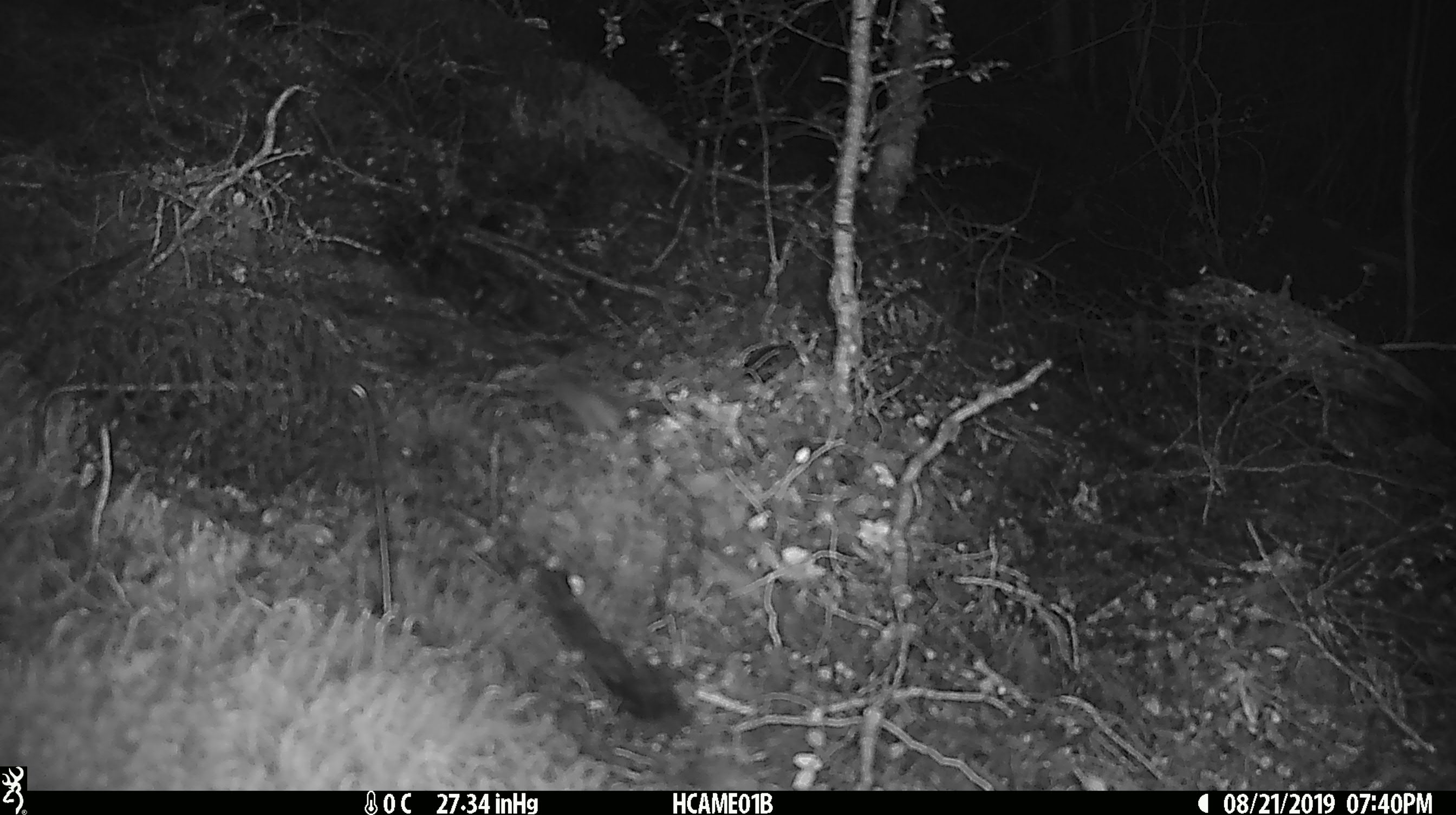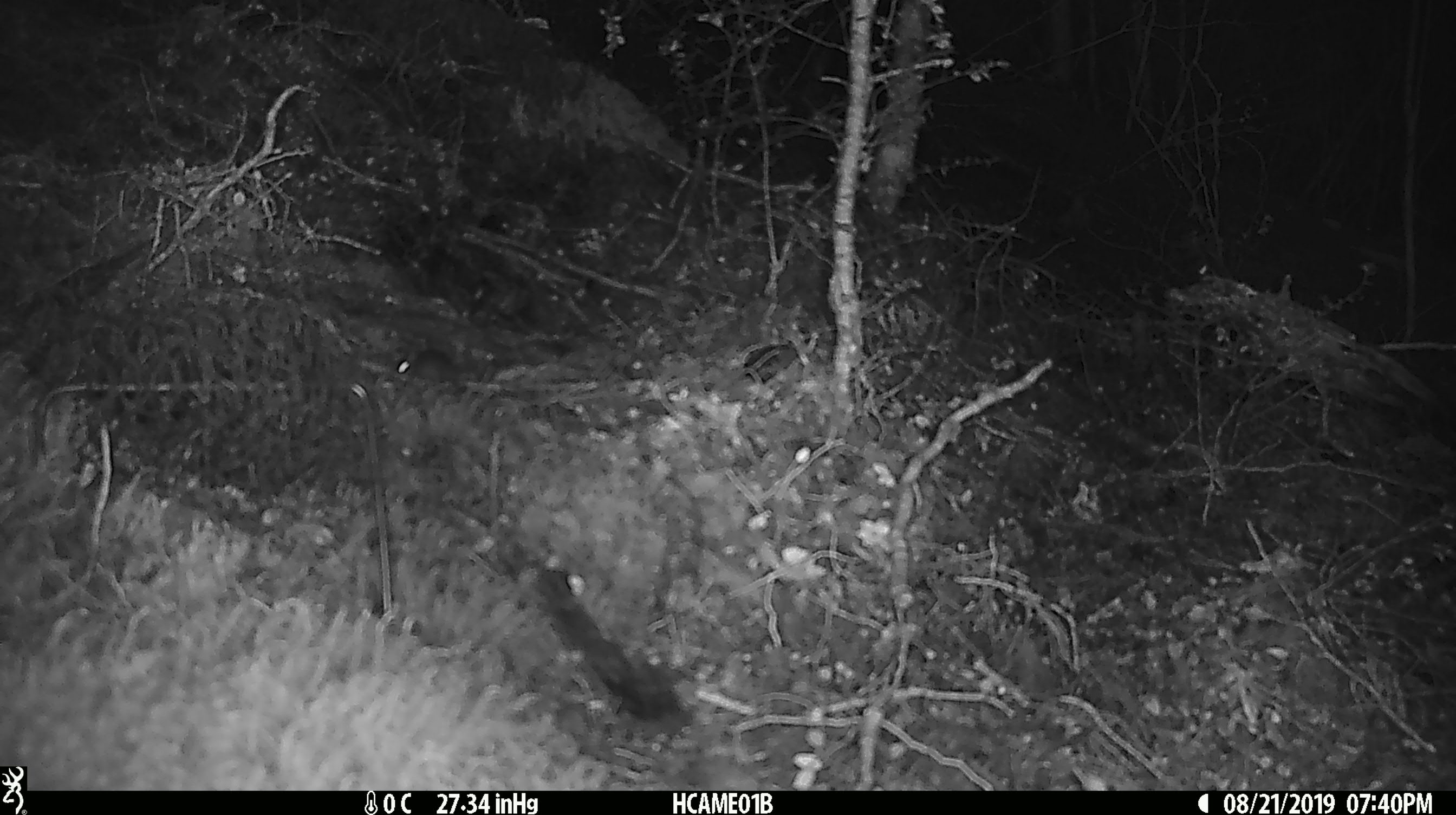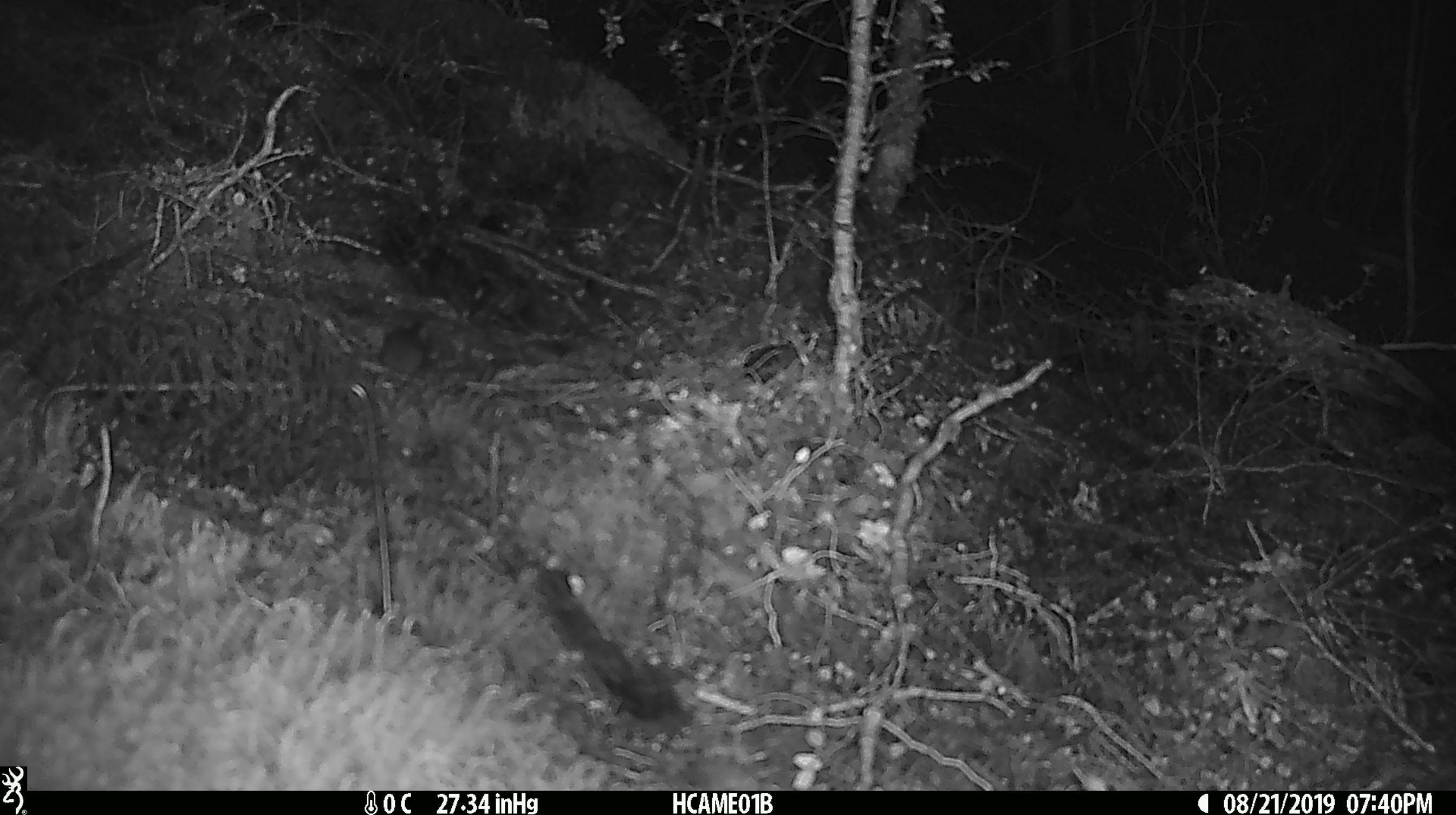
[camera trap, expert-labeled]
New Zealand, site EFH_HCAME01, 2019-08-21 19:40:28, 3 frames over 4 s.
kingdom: Animalia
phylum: Chordata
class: Mammalia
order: Rodentia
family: Muridae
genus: Mus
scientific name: Mus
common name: mouse